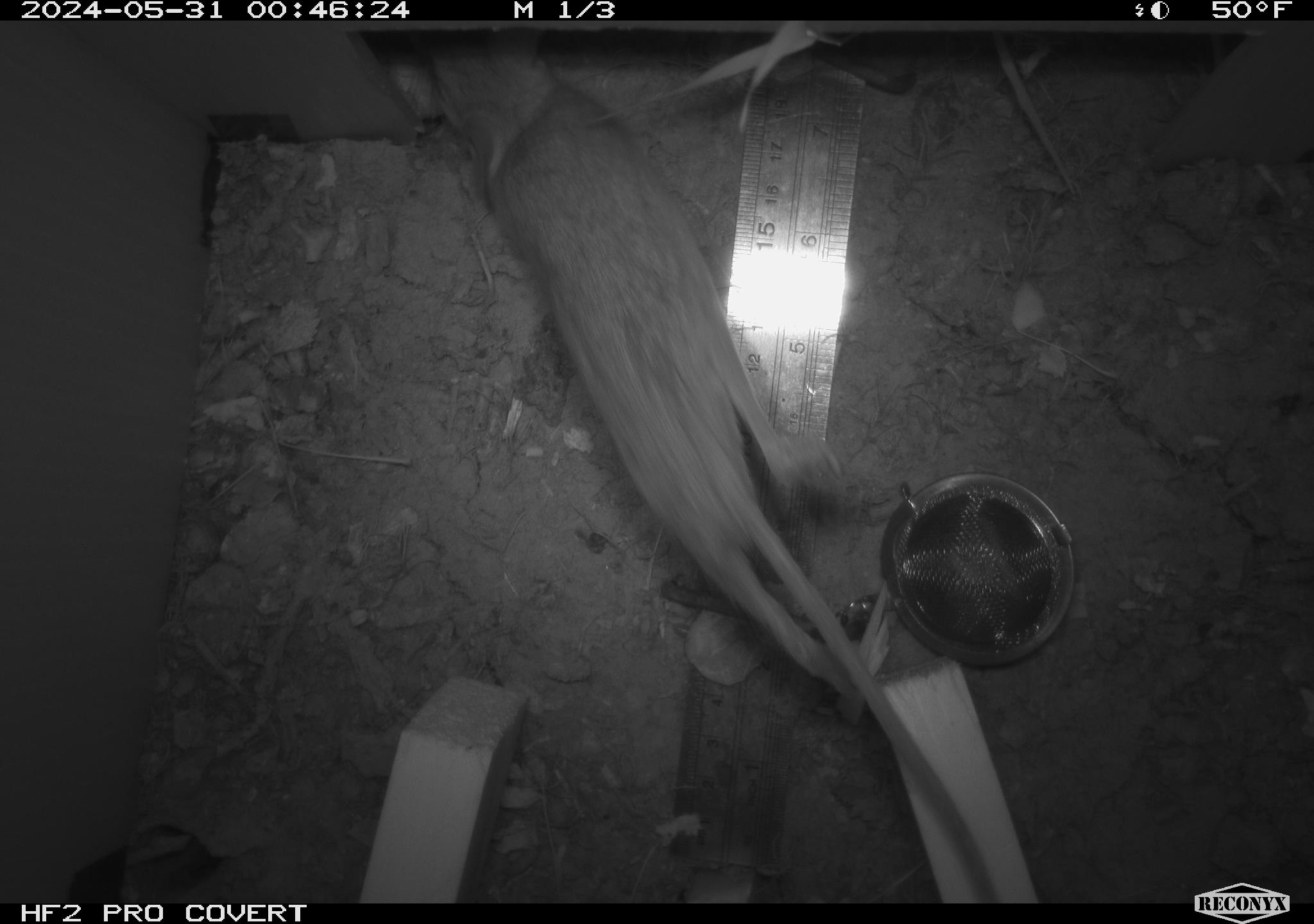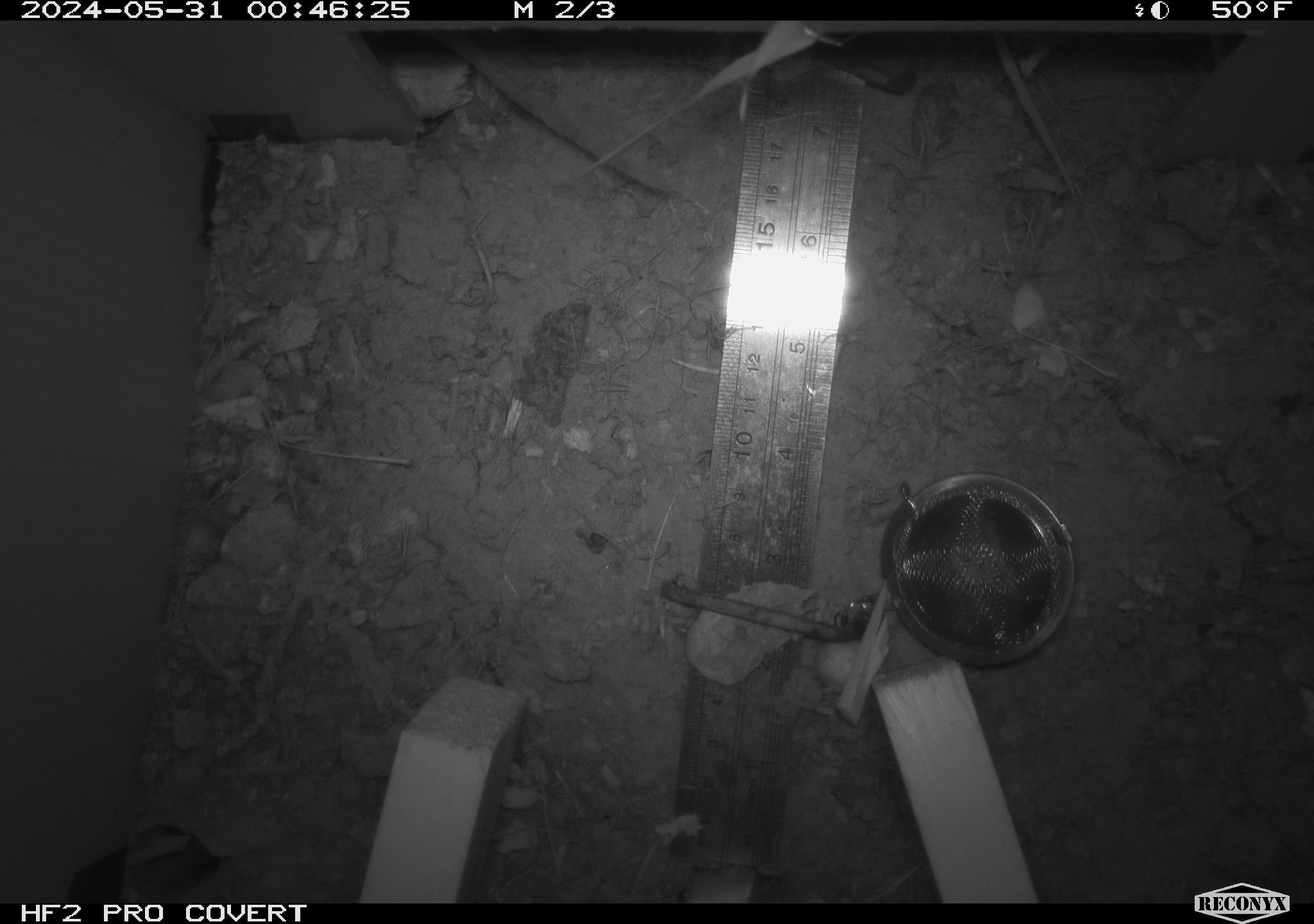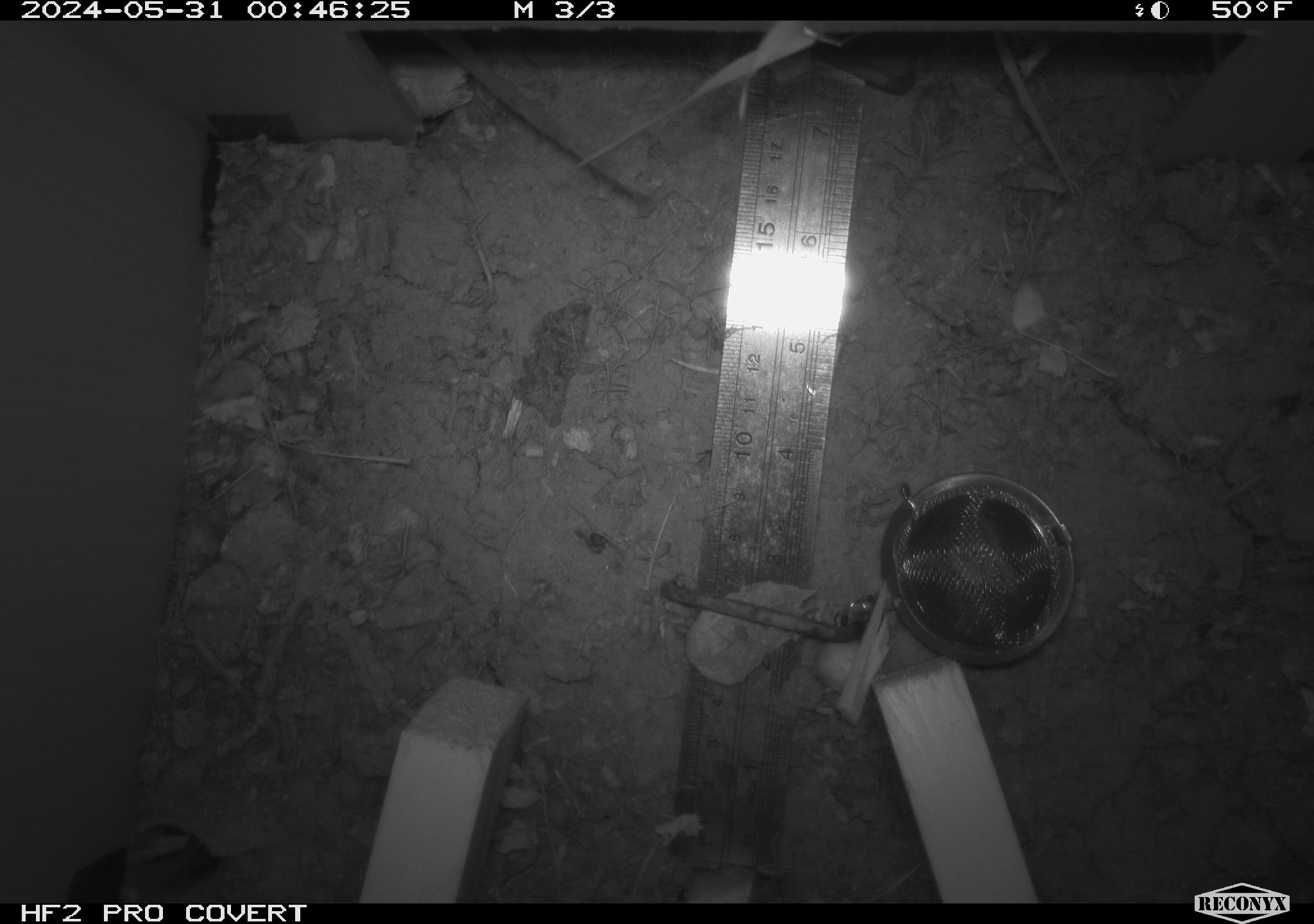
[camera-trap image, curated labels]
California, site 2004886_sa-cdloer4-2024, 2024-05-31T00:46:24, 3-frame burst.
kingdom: Animalia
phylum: Chordata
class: Mammalia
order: Rodentia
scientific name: Rodentia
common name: rodent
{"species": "rodent (Rodentia)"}